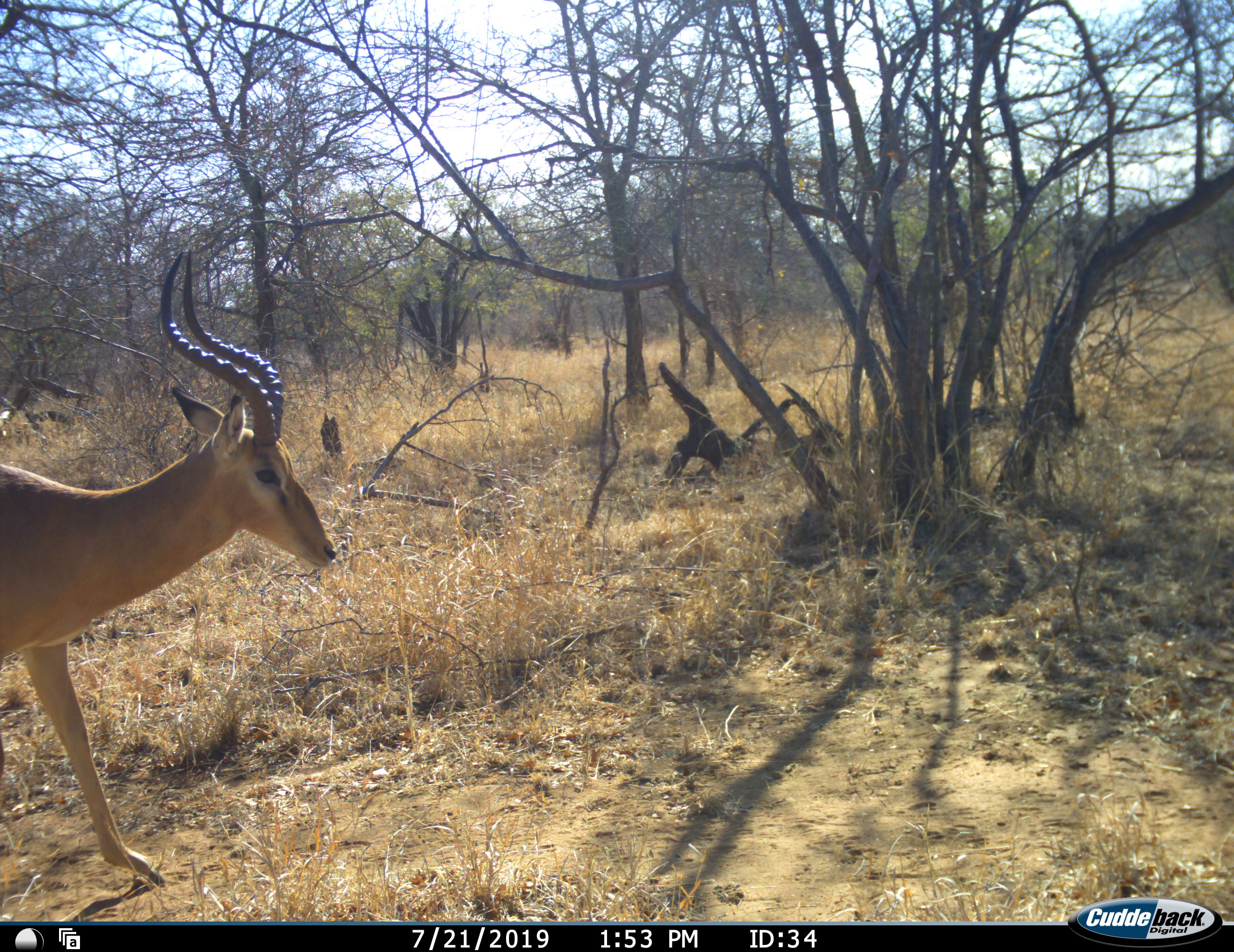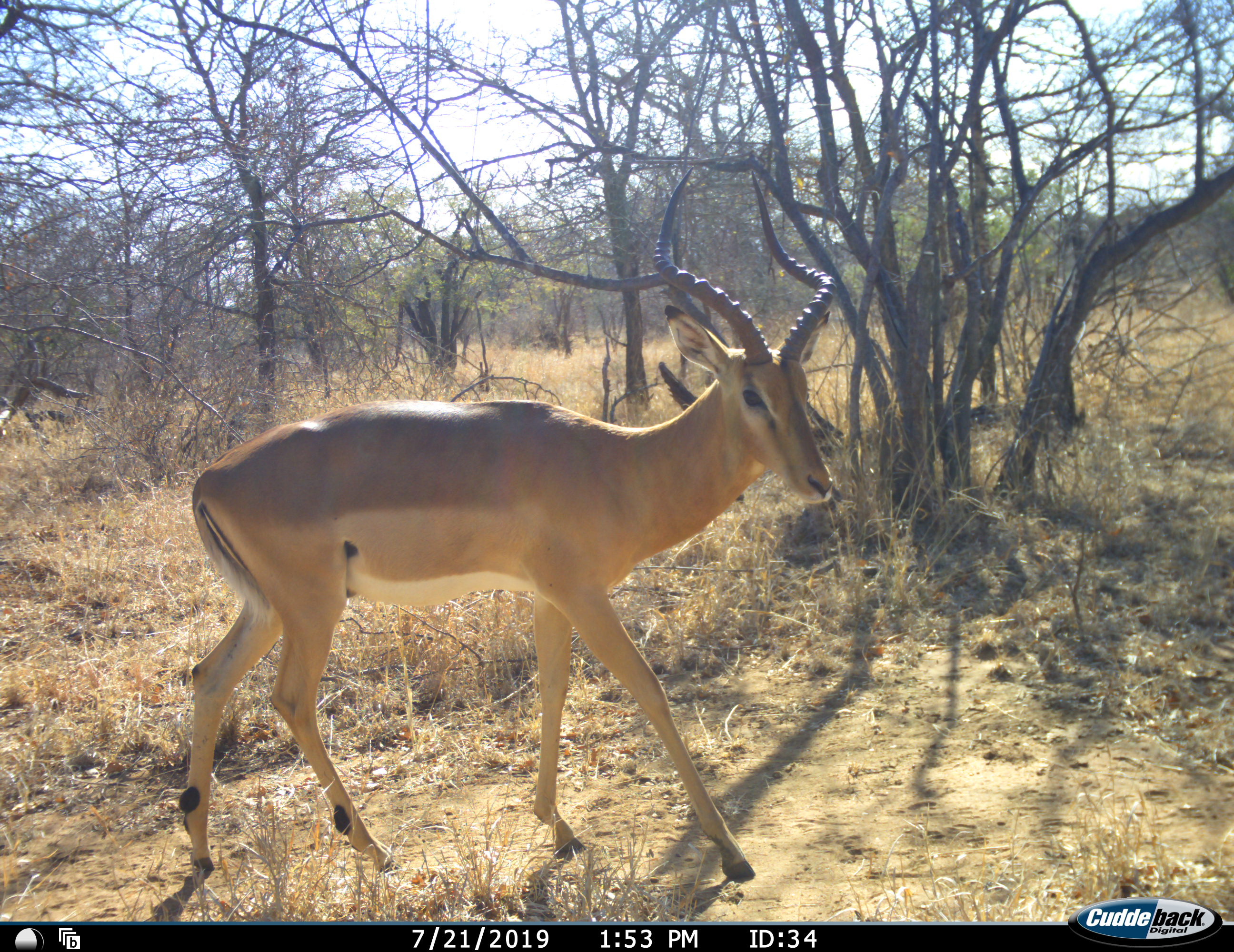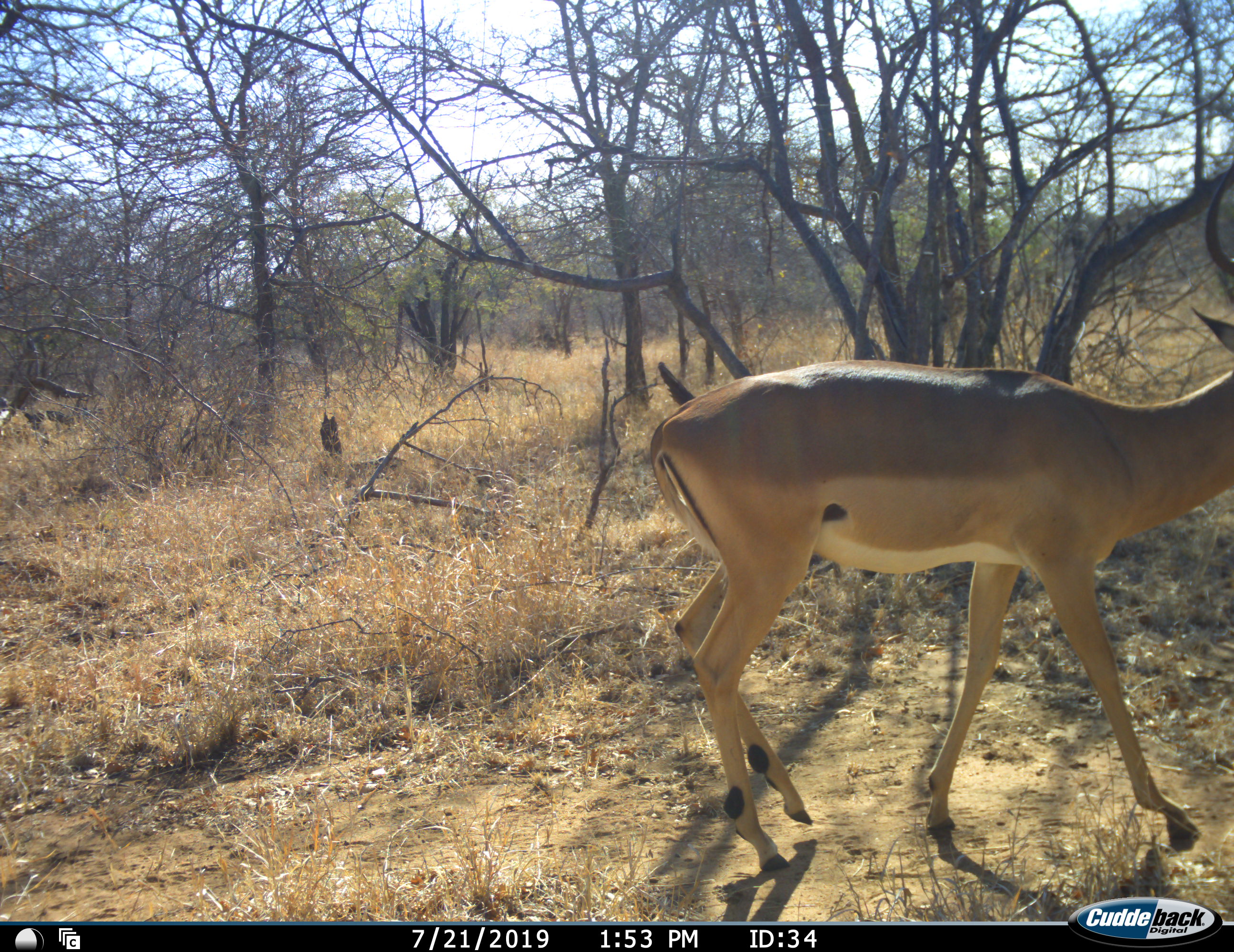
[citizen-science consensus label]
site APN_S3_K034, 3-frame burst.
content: unidentified animal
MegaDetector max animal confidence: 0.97